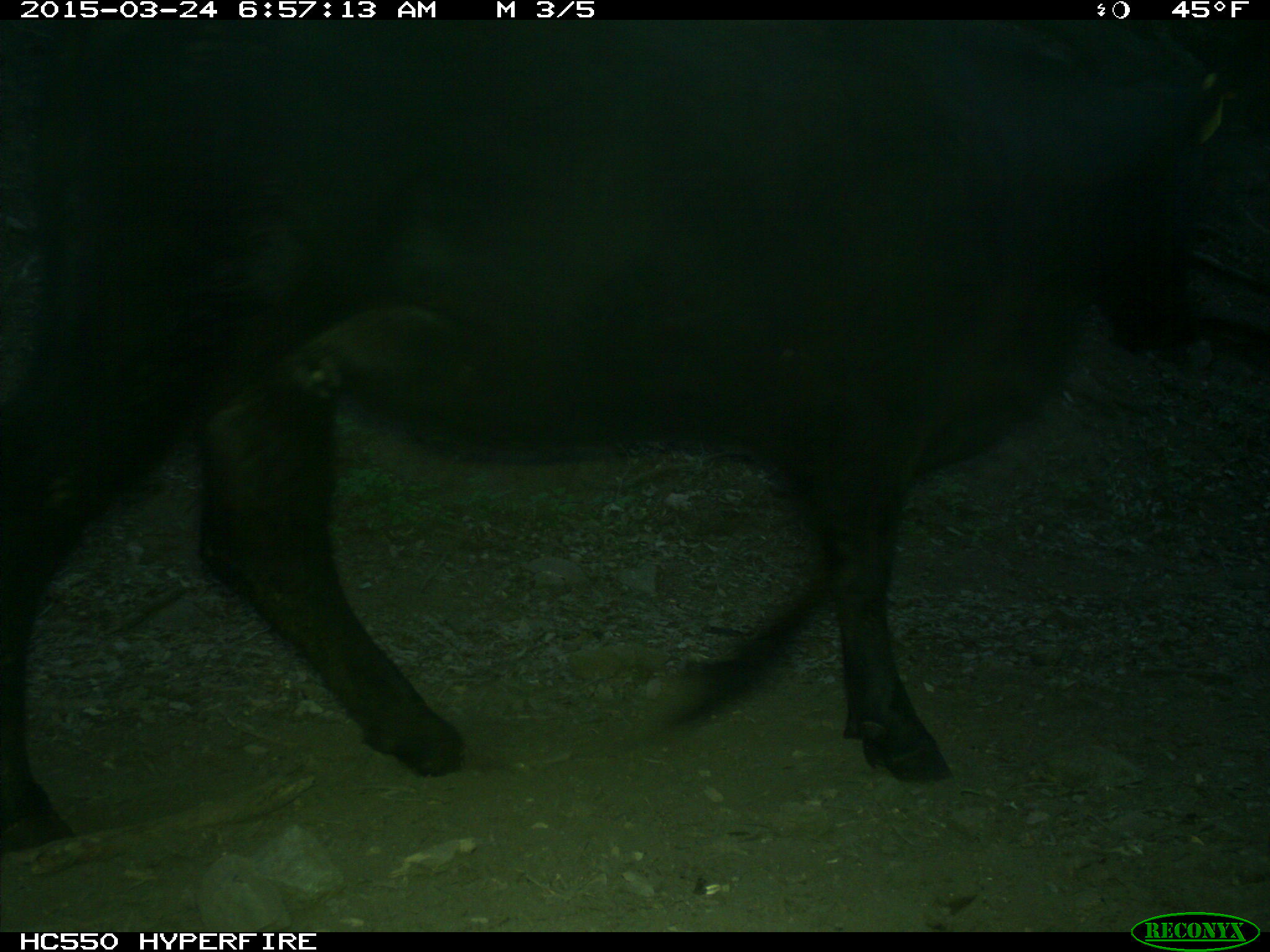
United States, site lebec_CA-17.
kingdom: Animalia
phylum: Chordata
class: Mammalia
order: Artiodactyla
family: Bovidae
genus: Bos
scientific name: Bos taurus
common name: domestic cow